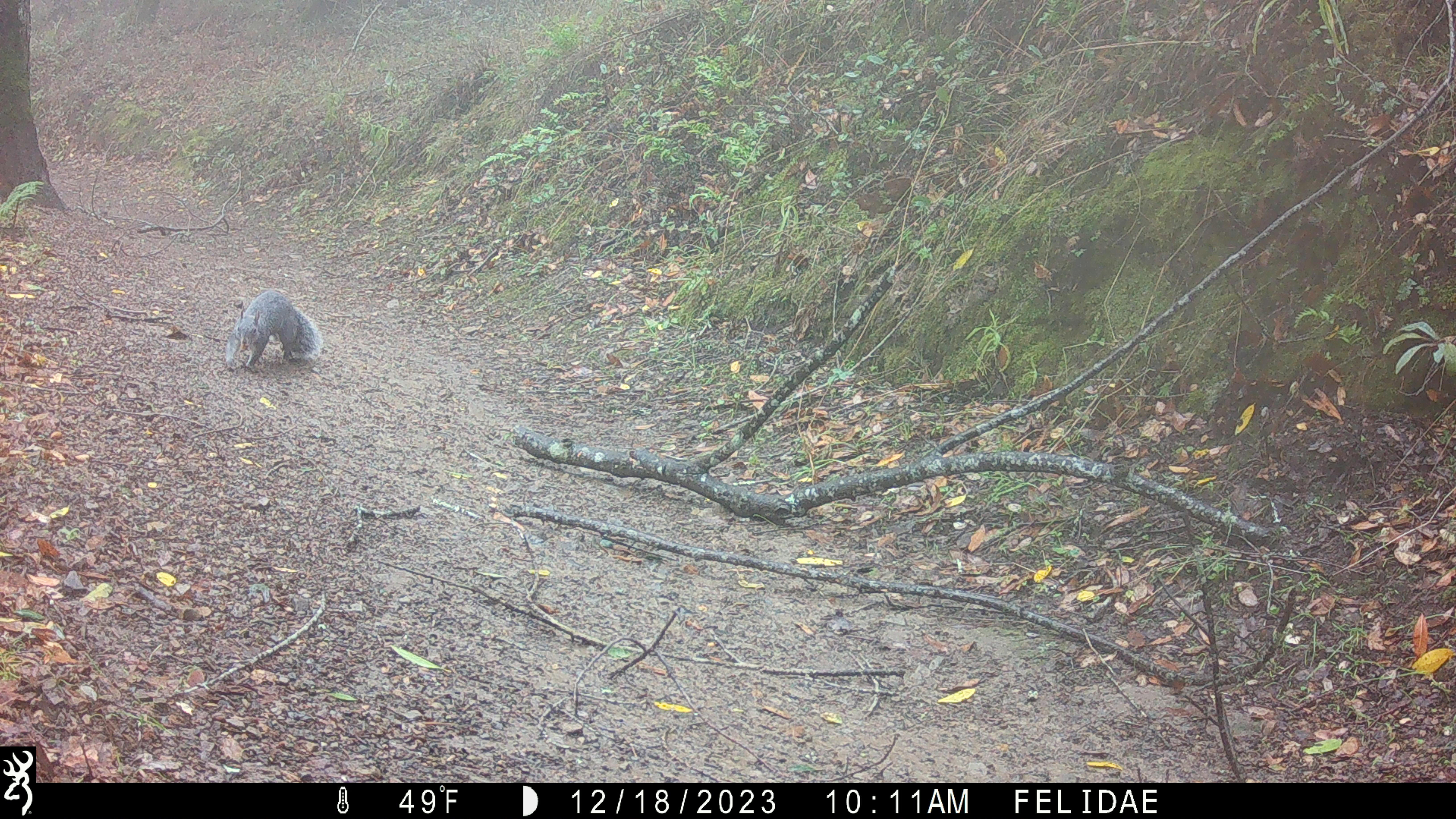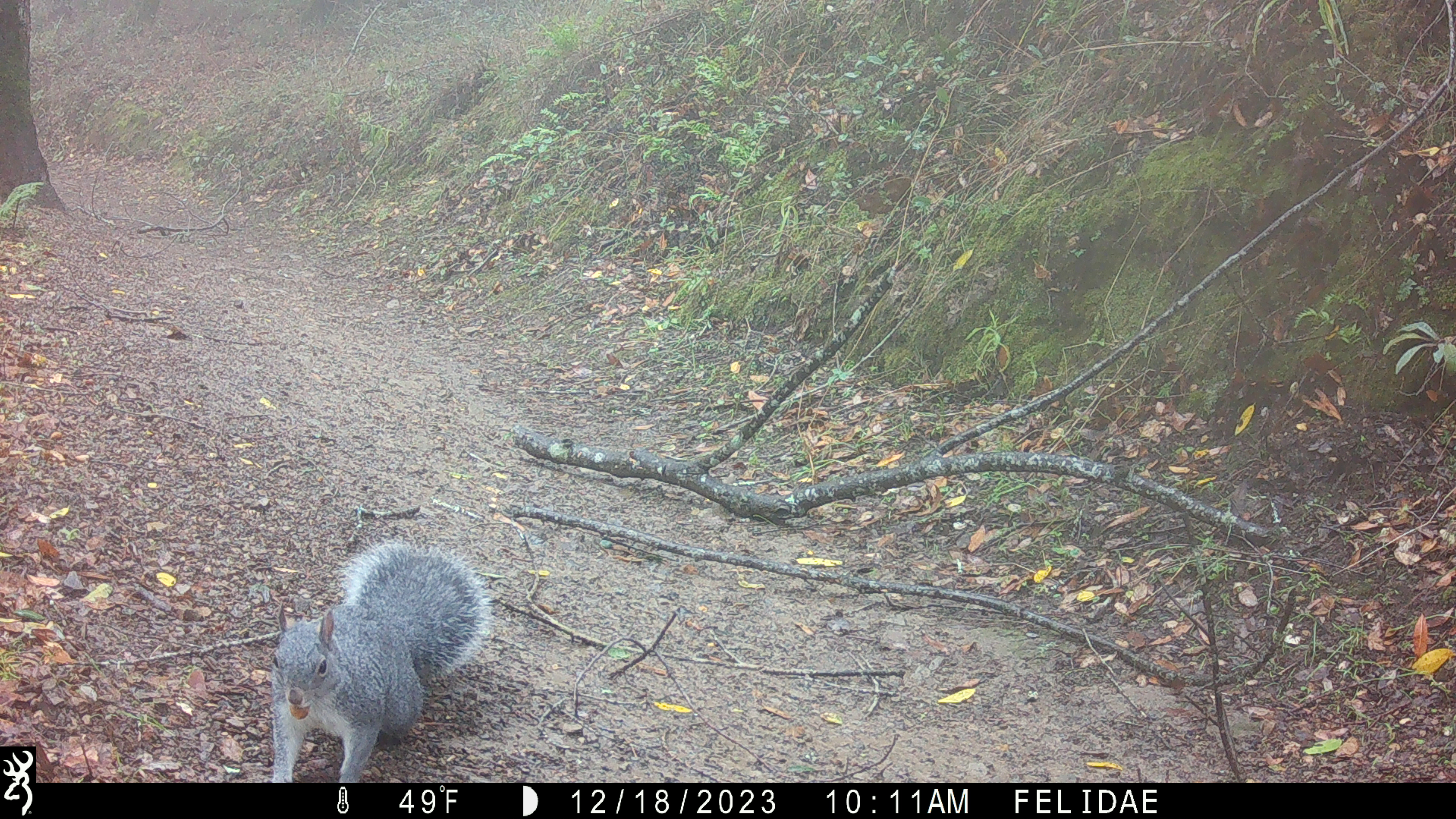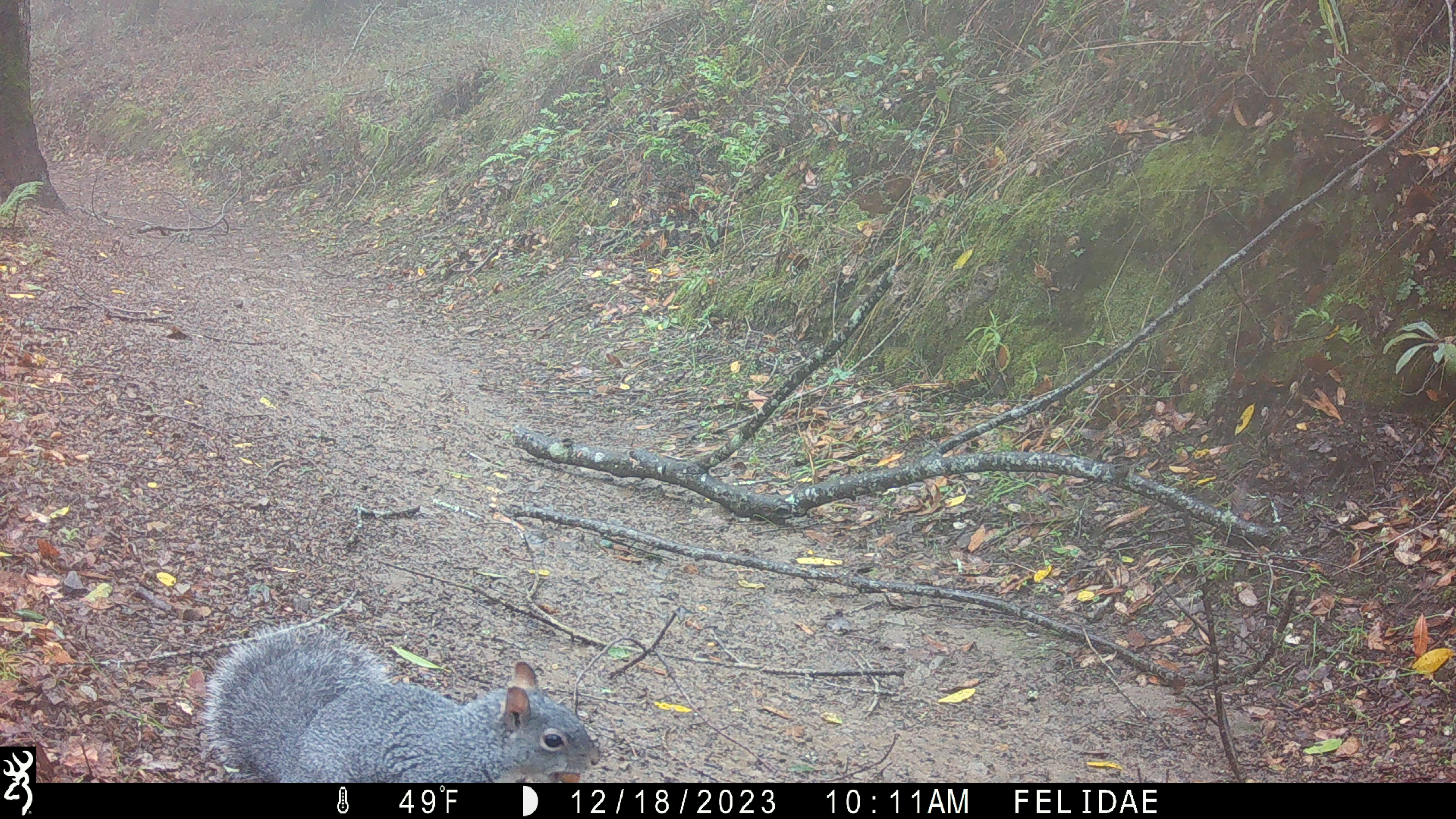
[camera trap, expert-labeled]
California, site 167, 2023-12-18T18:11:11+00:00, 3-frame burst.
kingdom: Animalia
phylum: Chordata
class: Mammalia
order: Rodentia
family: Sciuridae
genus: Sciurus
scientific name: Sciurus griseus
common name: western gray squirrel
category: western grey squirrel